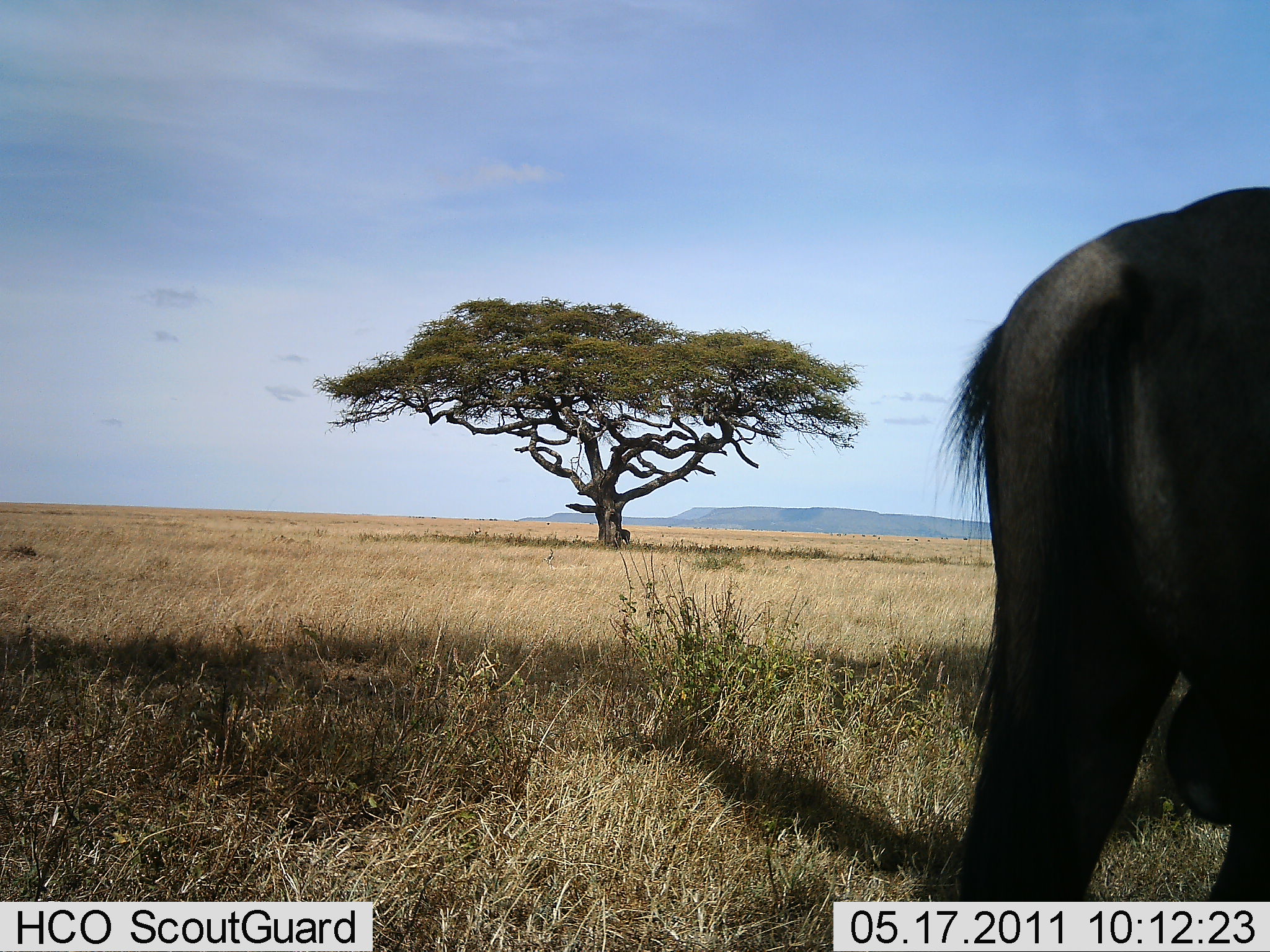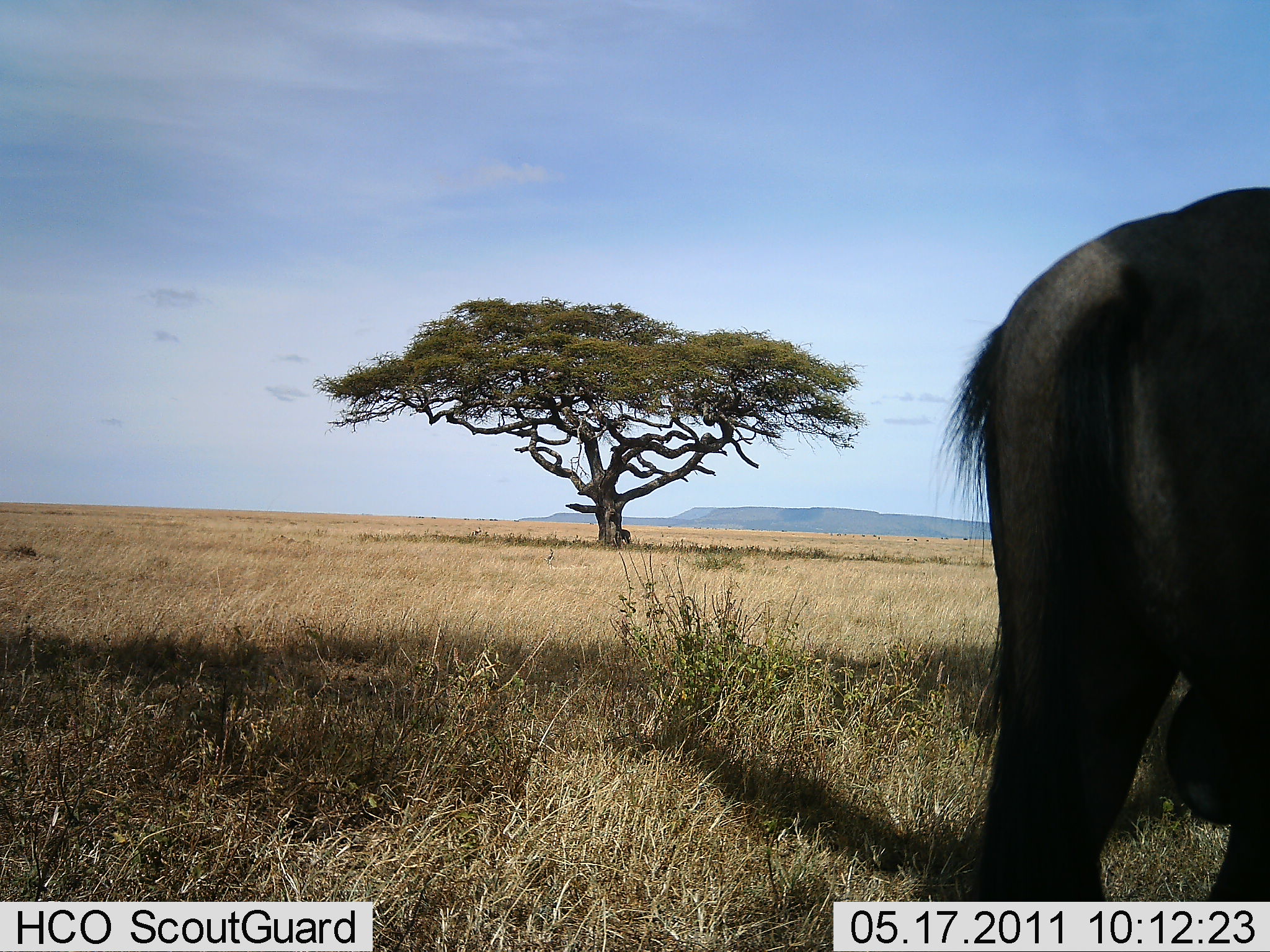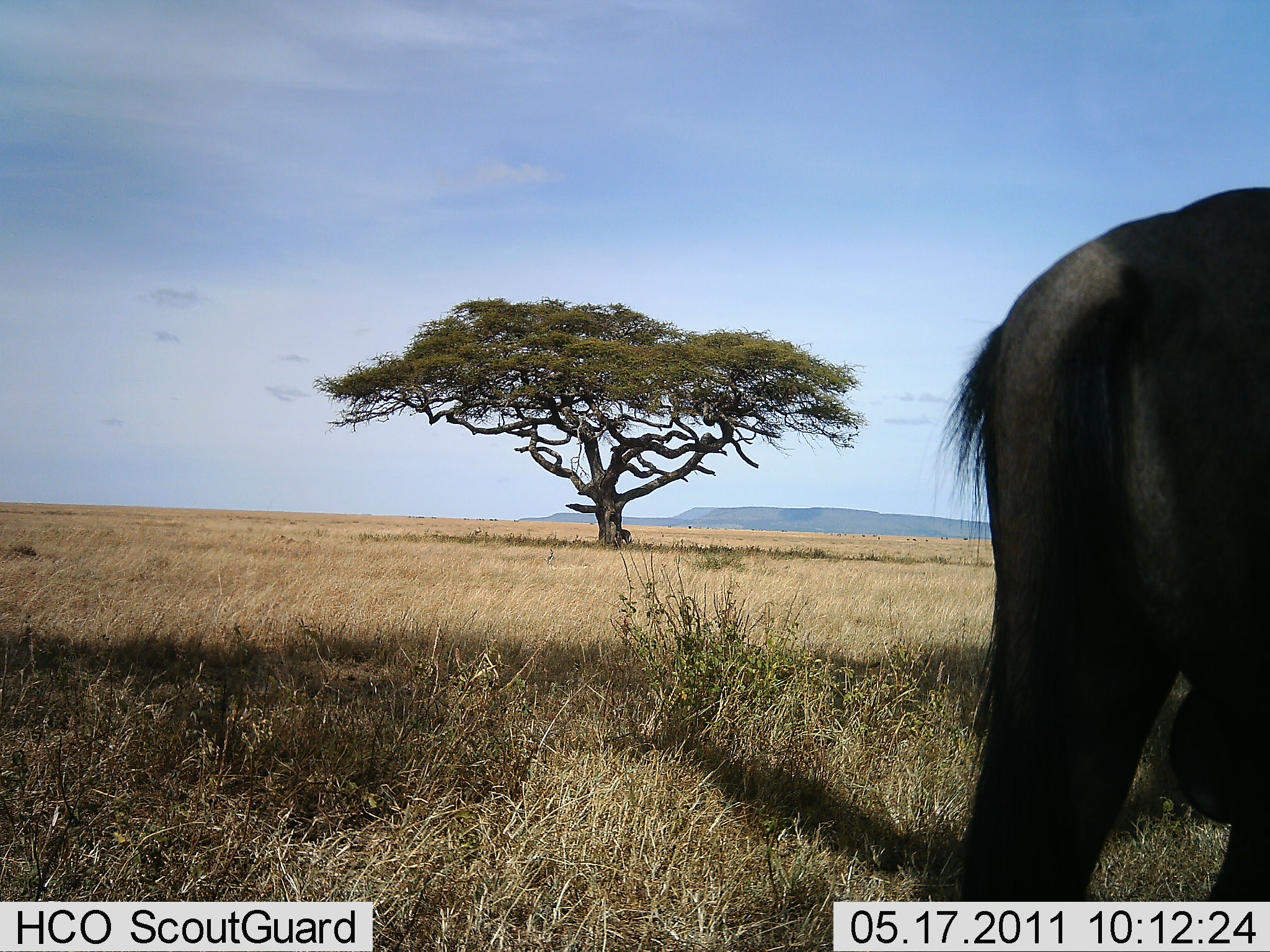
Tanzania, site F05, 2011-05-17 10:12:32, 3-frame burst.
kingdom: Animalia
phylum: Chordata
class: Mammalia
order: Artiodactyla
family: Bovidae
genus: Connochaetes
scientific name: Connochaetes taurinus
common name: blue wildebeest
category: wildebeest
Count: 1.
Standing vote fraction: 91%.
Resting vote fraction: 9%.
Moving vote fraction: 9%.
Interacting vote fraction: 0%.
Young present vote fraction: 0%.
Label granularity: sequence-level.